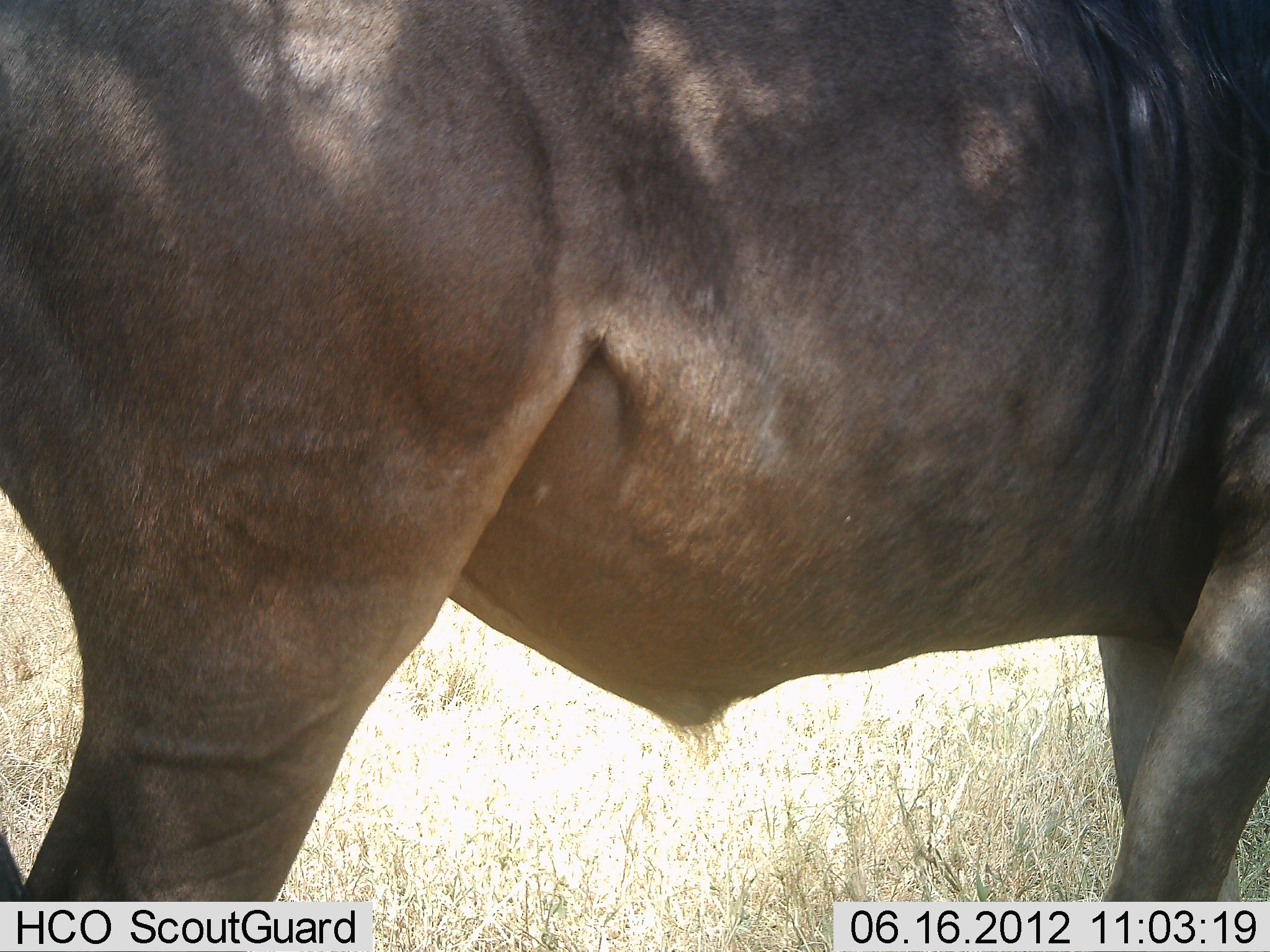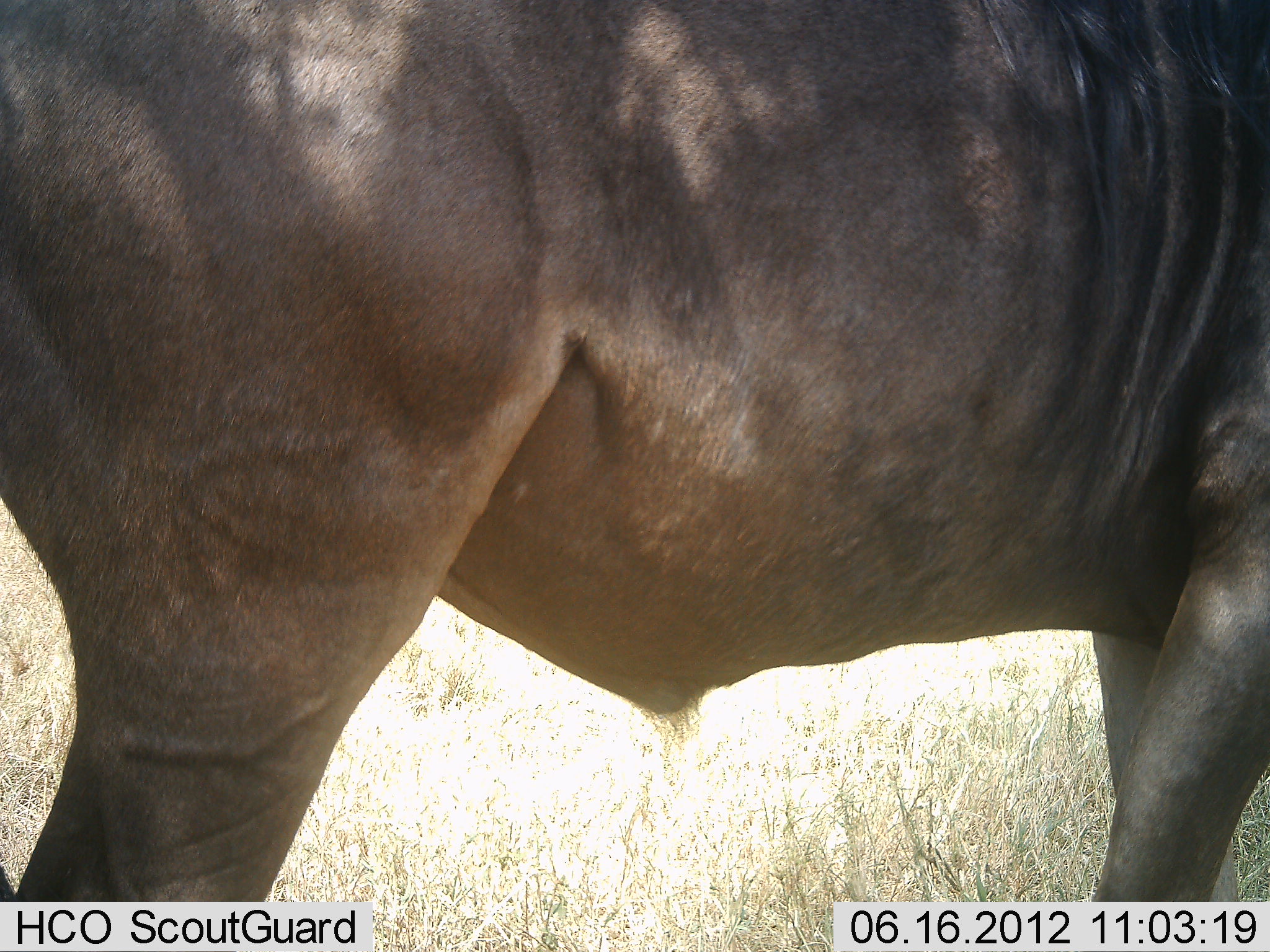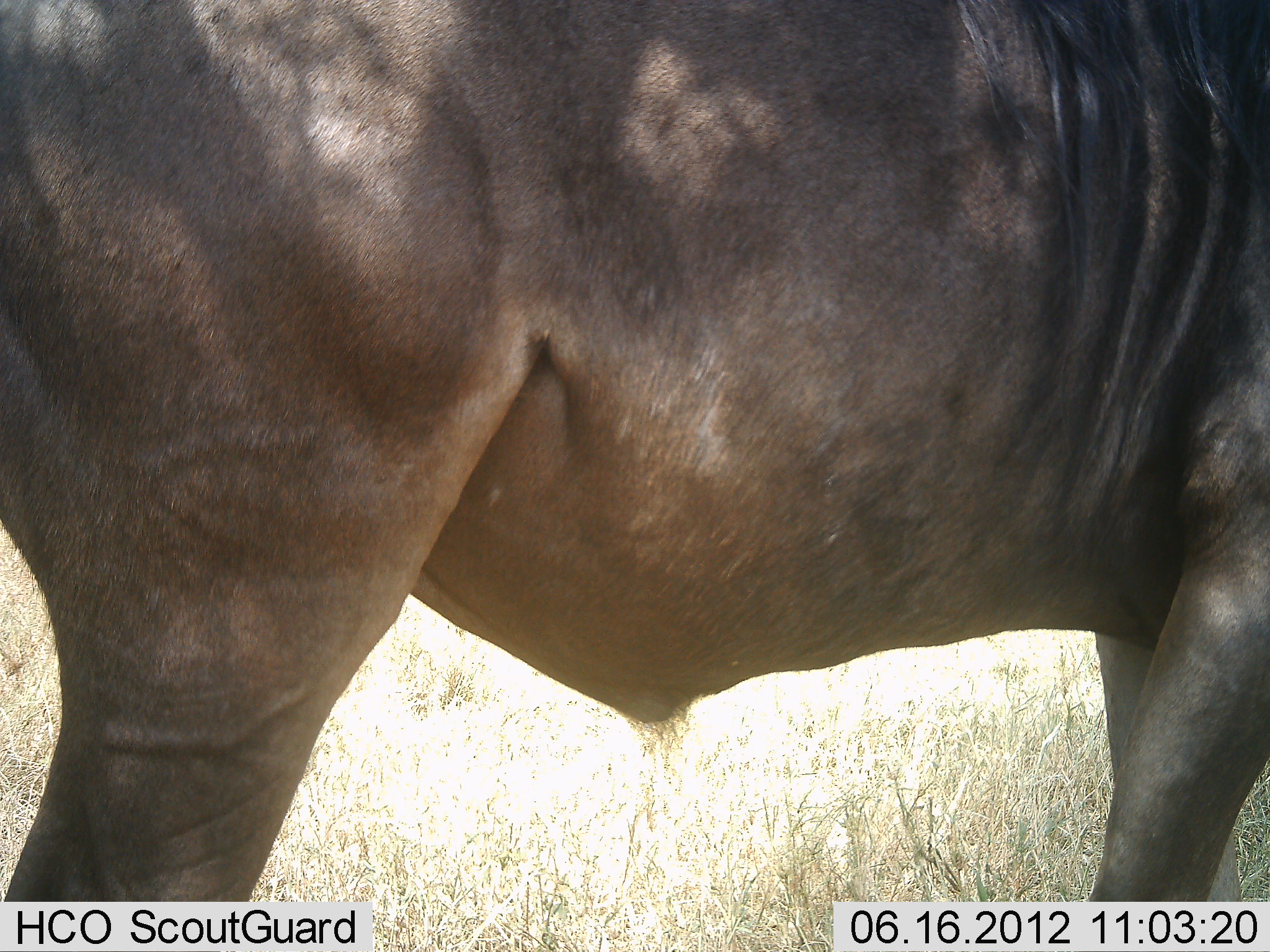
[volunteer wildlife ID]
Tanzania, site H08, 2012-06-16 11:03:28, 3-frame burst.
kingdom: Animalia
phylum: Chordata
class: Mammalia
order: Artiodactyla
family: Bovidae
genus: Connochaetes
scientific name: Connochaetes taurinus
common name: blue wildebeest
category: wildebeest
Wildebeest (blue wildebeest) (Connochaetes taurinus), count 1. Behavior (volunteer vote fractions): standing 90%, resting 0%, moving 10%, interacting 0%. Young present (vote fraction): 0%. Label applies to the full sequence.